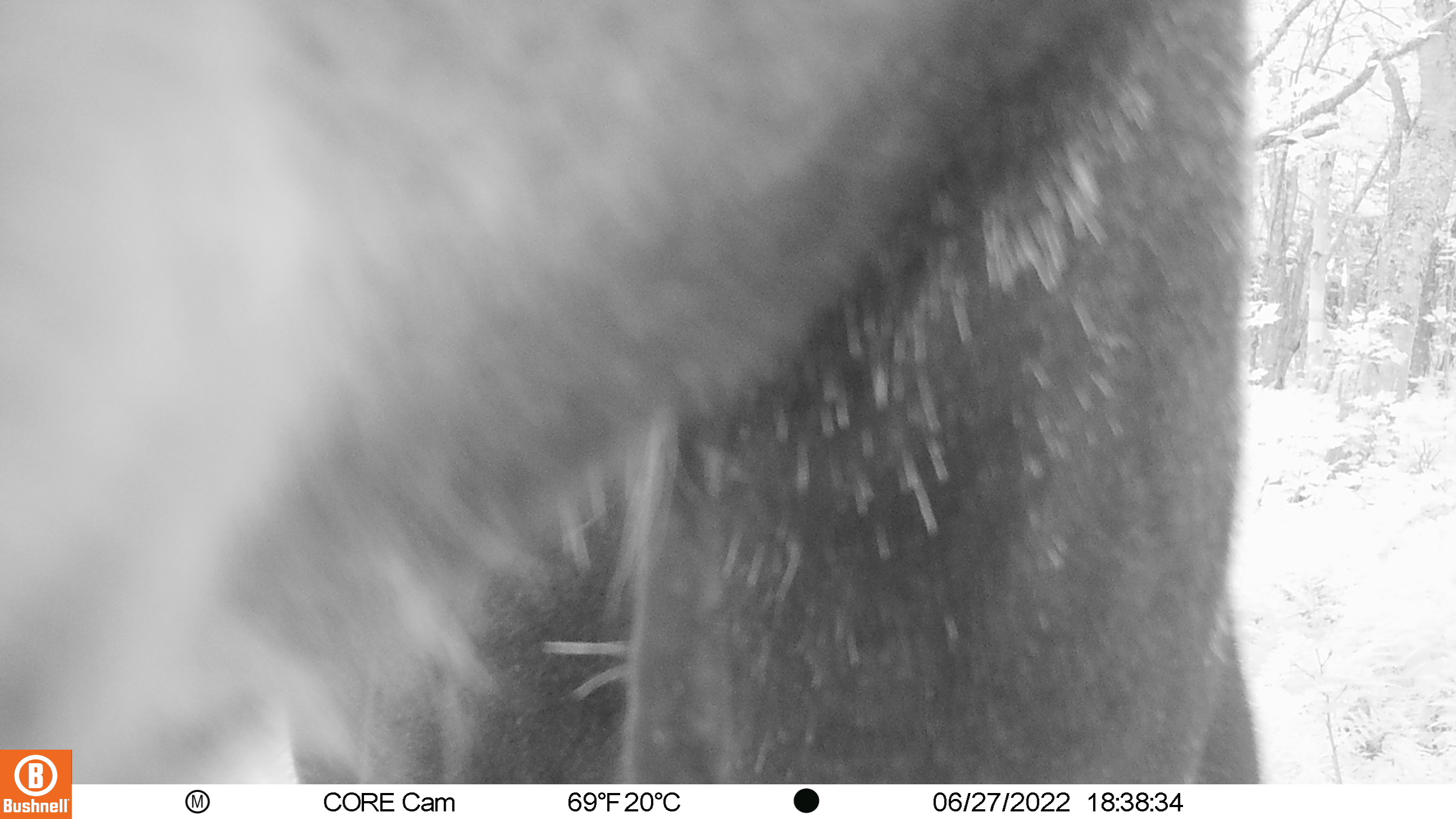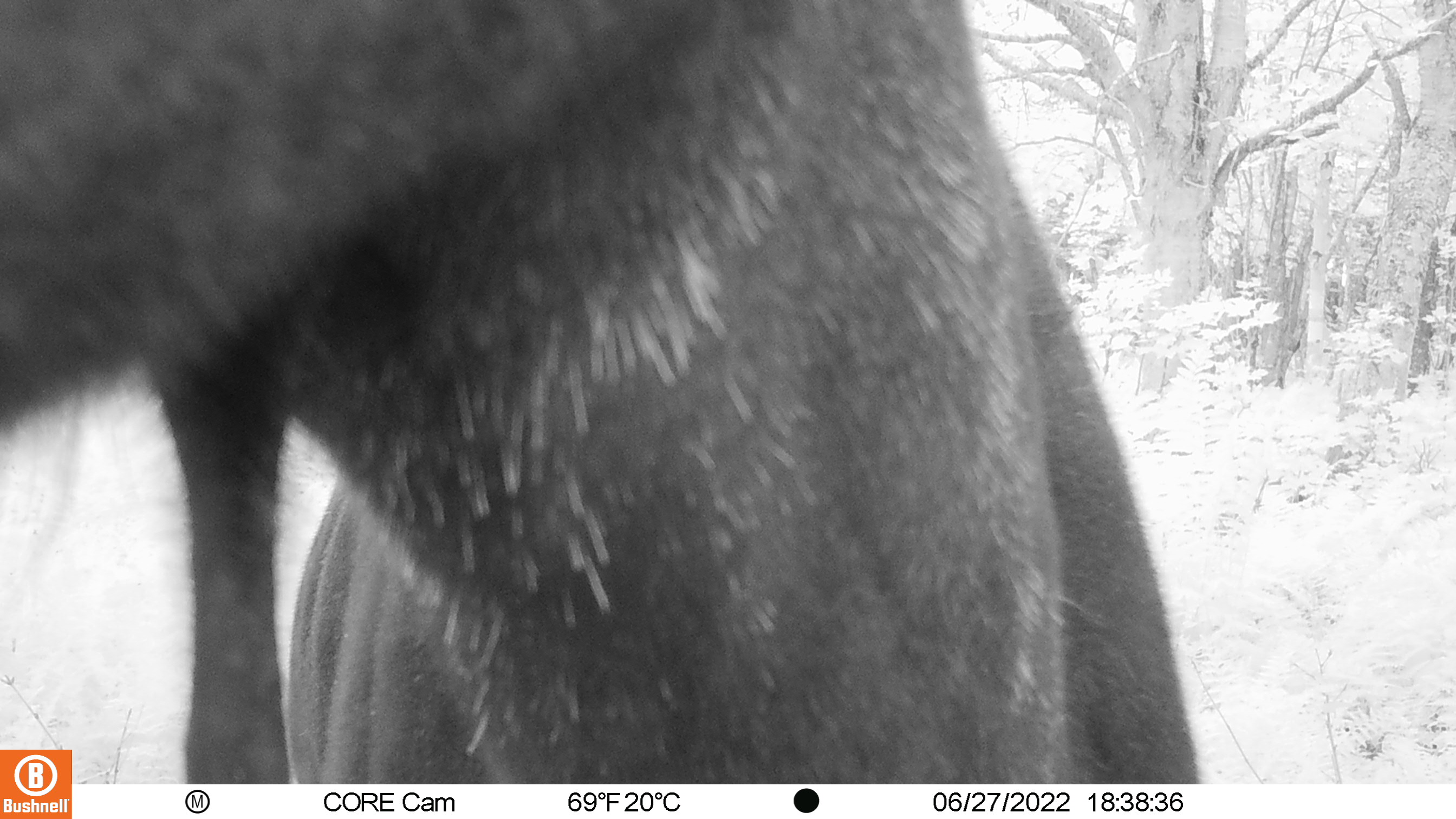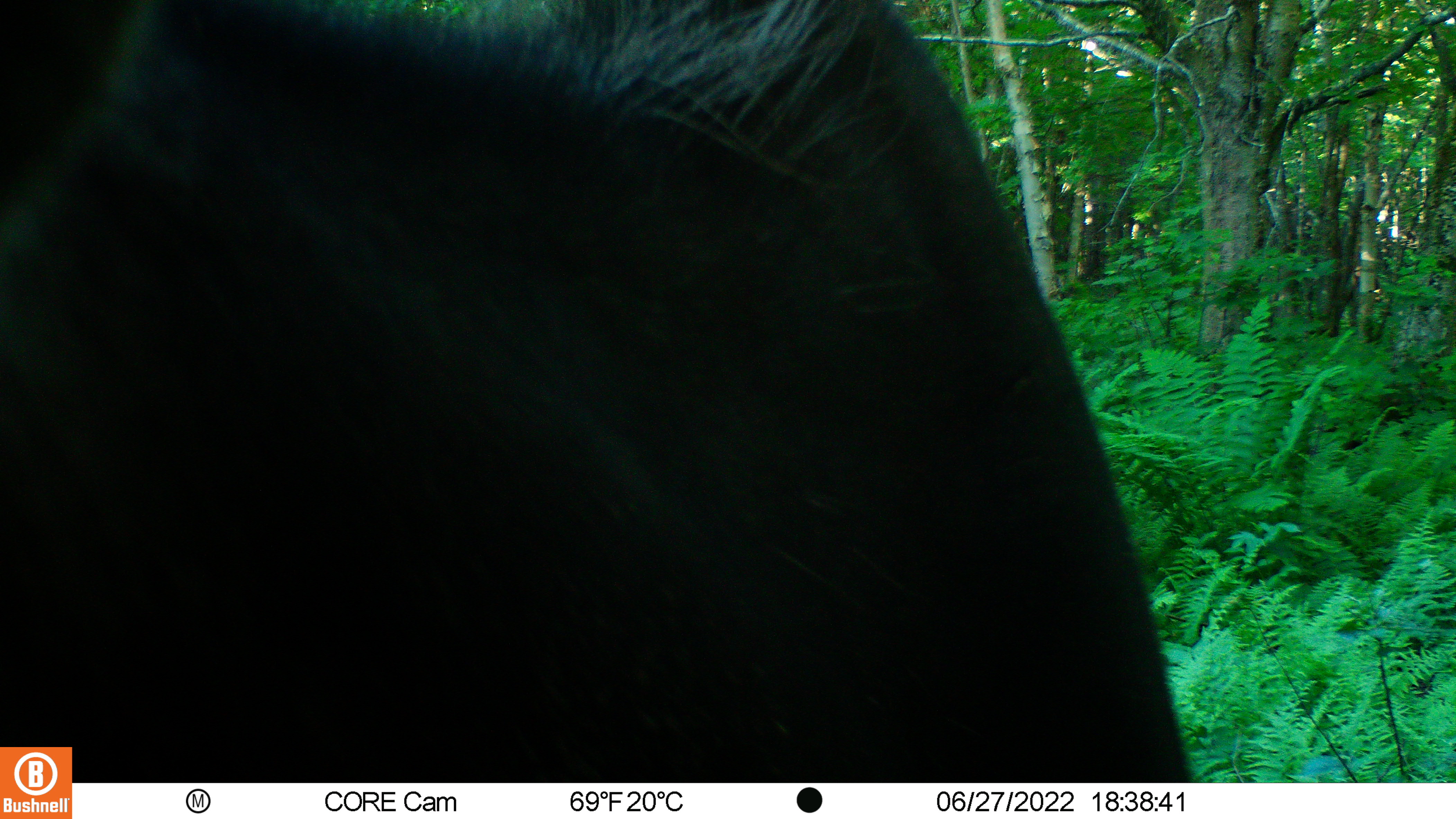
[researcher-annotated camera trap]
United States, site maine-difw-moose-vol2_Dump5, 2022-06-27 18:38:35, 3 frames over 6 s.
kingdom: Animalia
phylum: Chordata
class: Mammalia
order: Artiodactyla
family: Cervidae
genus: Alces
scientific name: Alces alces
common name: moose